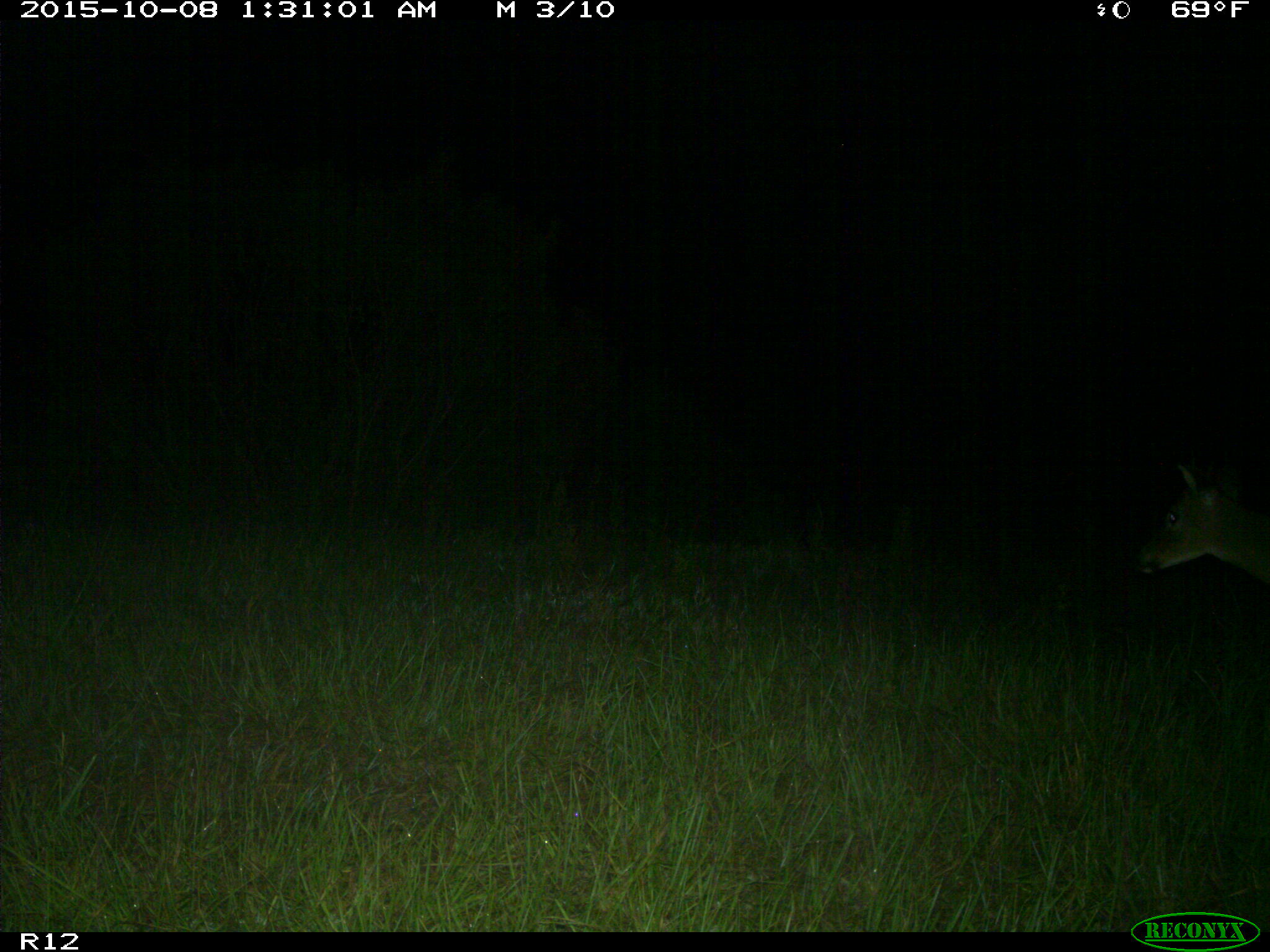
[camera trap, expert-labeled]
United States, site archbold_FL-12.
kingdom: Animalia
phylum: Chordata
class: Mammalia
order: Artiodactyla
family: Cervidae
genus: Odocoileus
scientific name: Odocoileus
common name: deer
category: unidentified deer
Unidentified deer (deer) (Odocoileus).